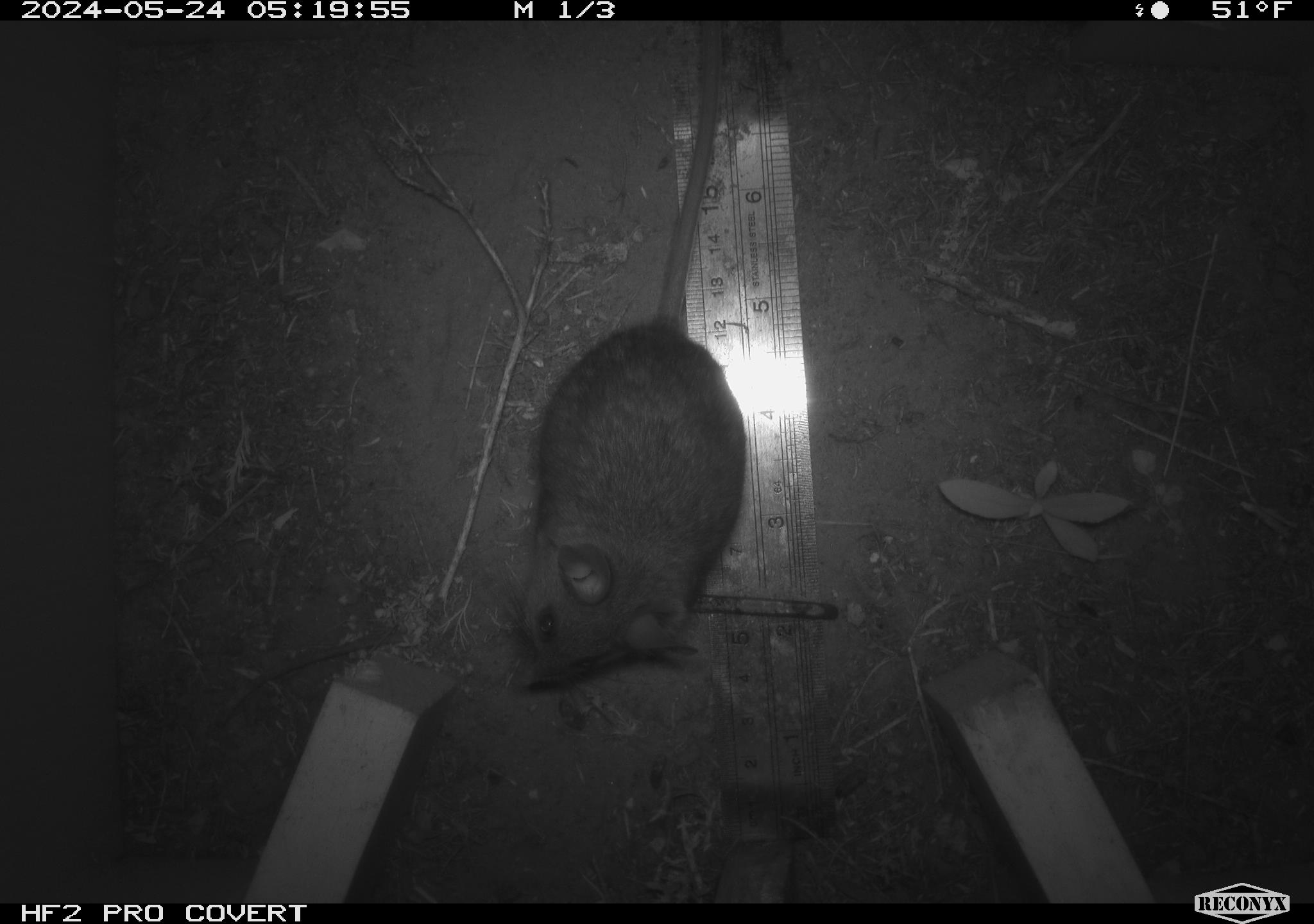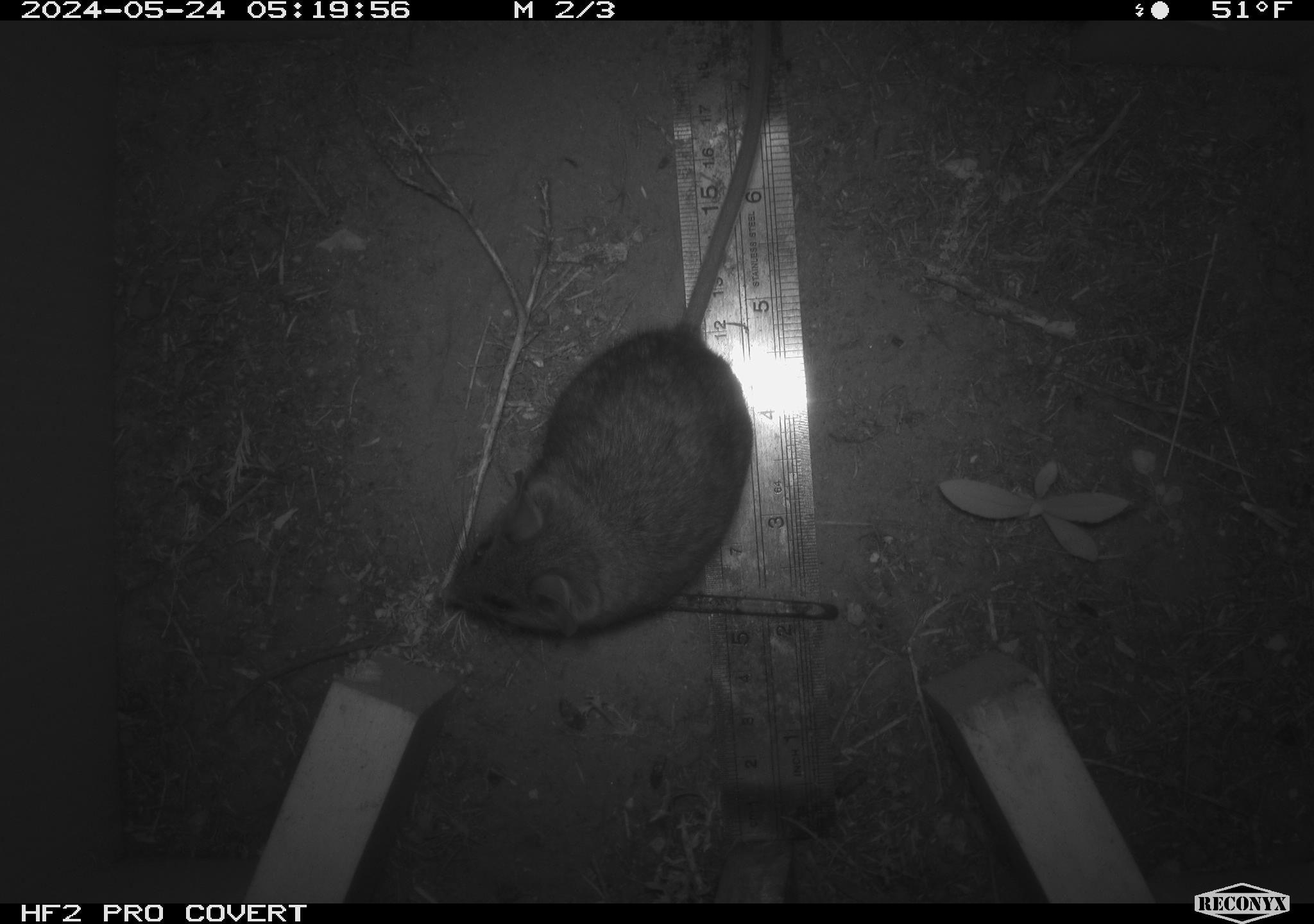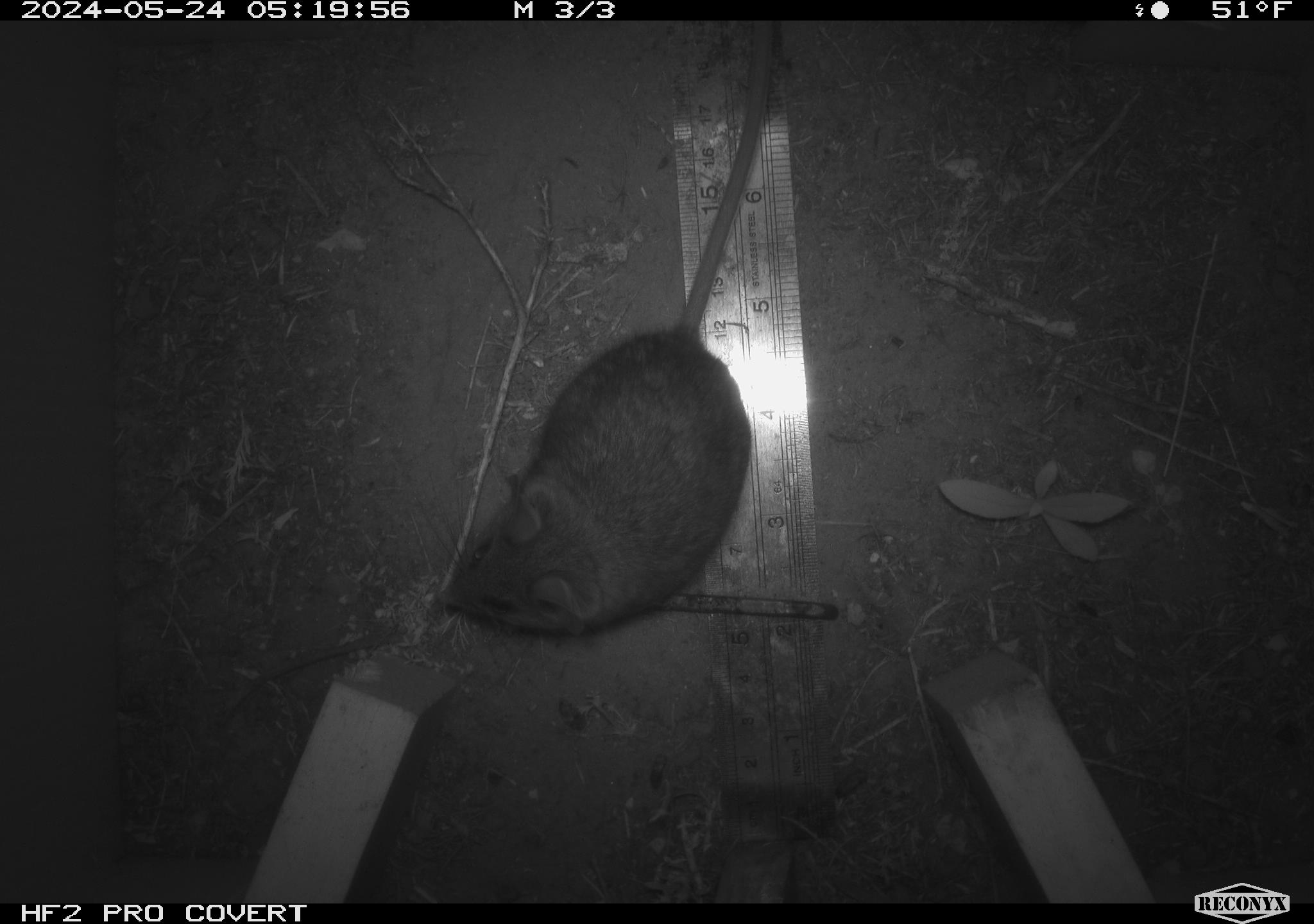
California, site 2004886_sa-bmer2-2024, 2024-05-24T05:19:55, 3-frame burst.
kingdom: Animalia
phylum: Chordata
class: Mammalia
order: Rodentia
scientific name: Rodentia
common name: woodrat or rat or mouse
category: woodrat or rat or mouse species